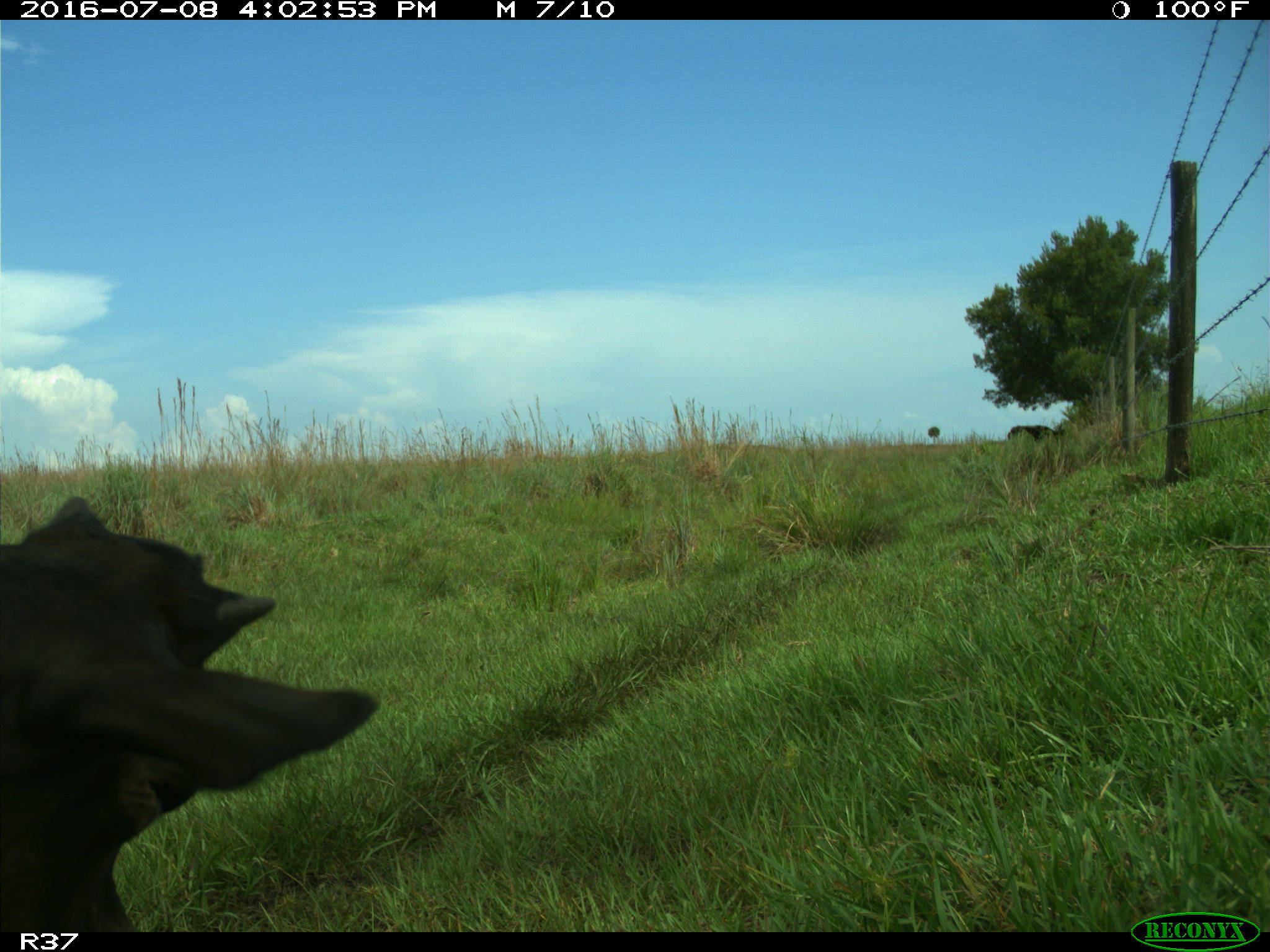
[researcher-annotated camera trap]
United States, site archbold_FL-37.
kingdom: Animalia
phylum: Chordata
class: Mammalia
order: Artiodactyla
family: Bovidae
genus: Bos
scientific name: Bos taurus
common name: domestic cow